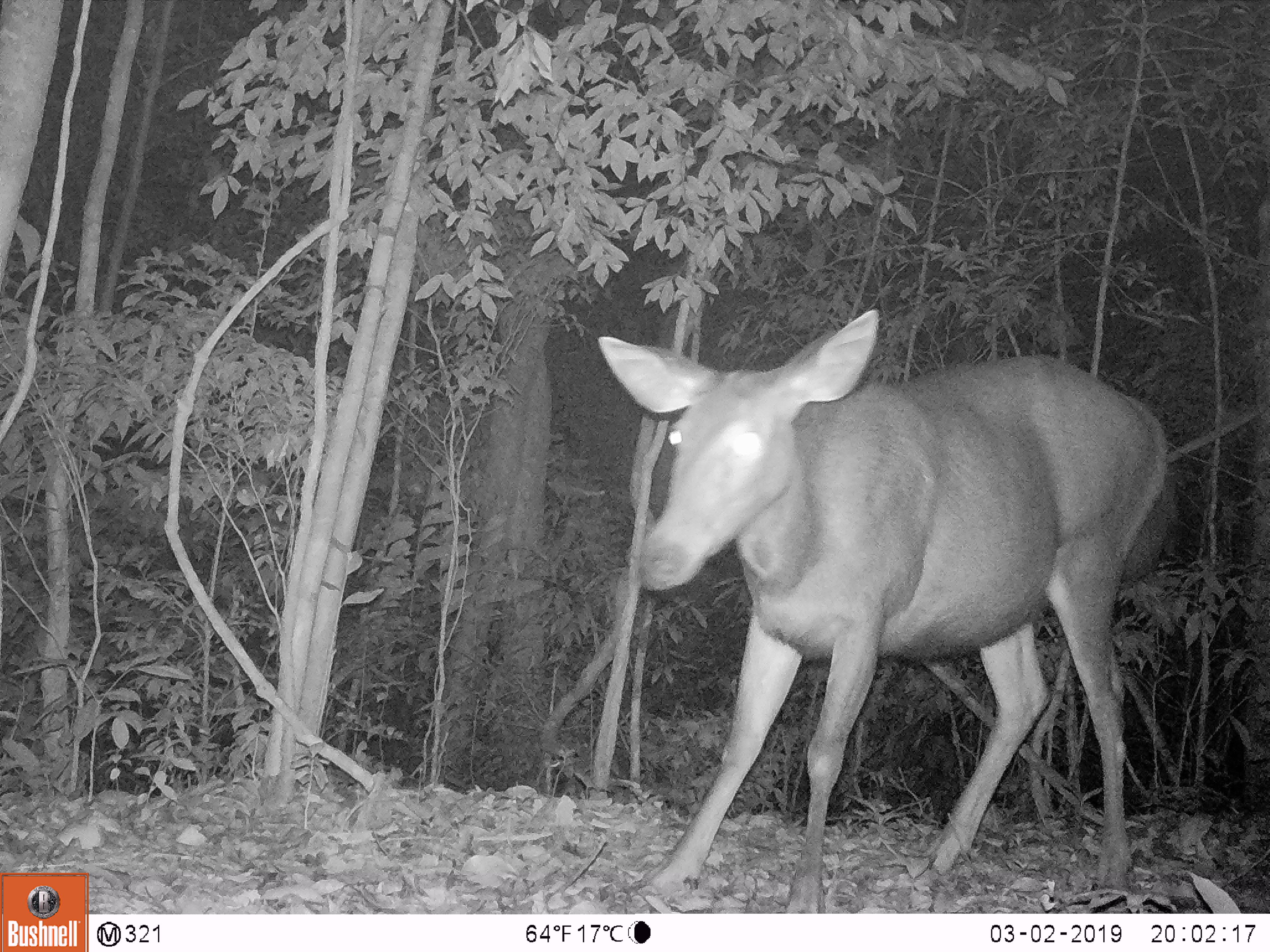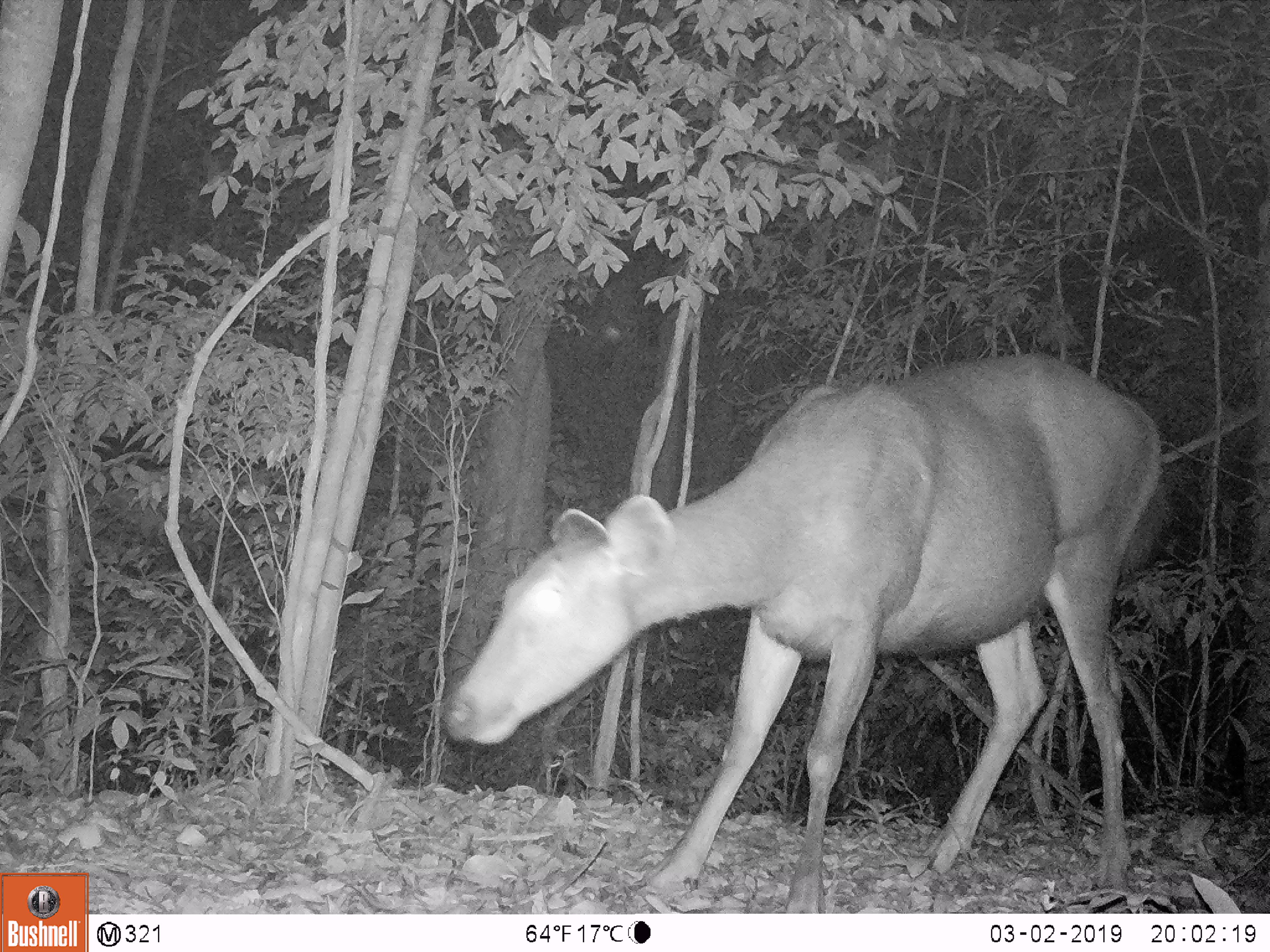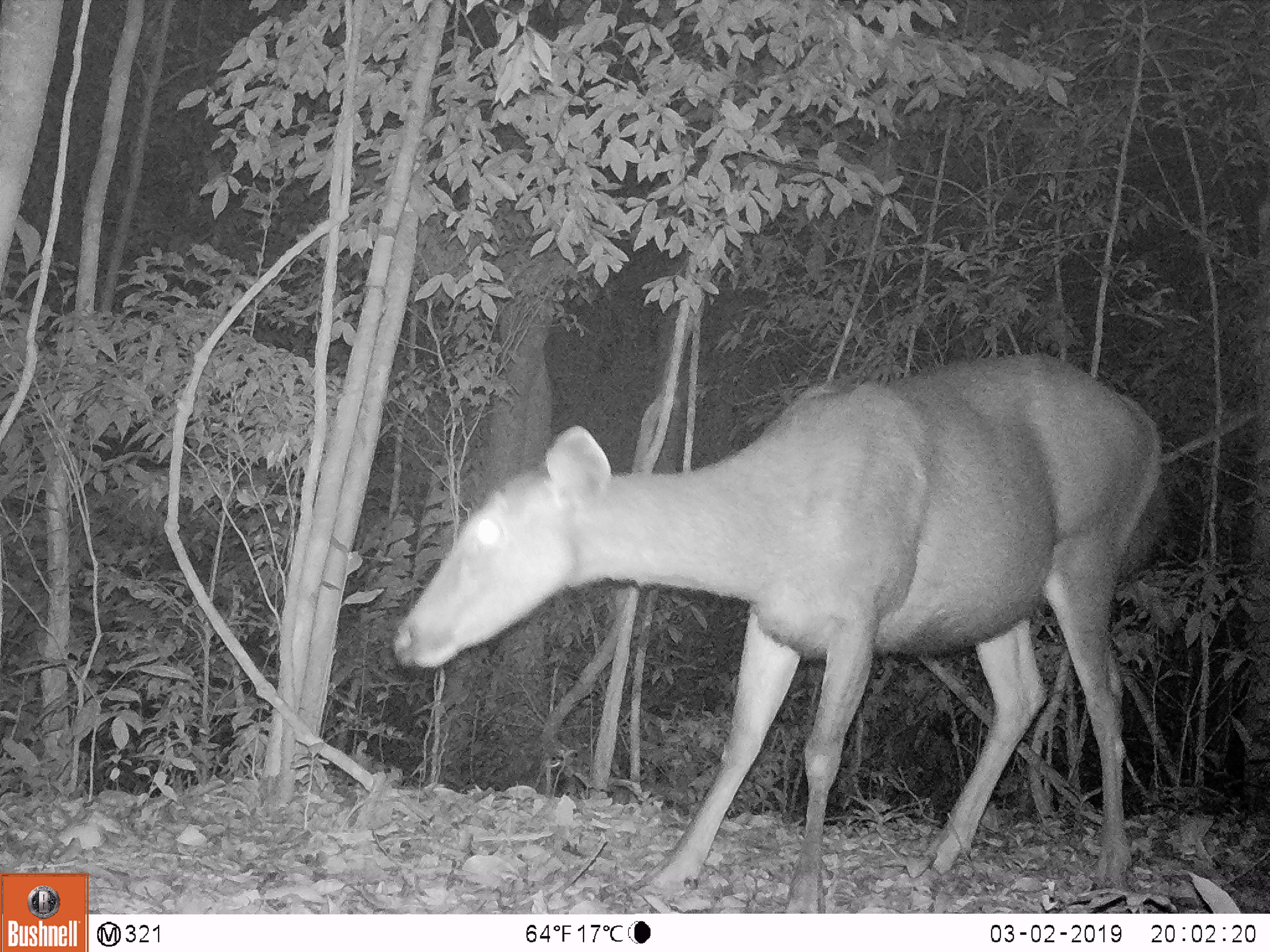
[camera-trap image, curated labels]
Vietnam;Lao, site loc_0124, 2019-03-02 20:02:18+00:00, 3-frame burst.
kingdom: Animalia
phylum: Chordata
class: Mammalia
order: Artiodactyla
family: Cervidae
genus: Rusa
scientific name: Rusa unicolor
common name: sambar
Sambar (Rusa unicolor). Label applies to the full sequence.